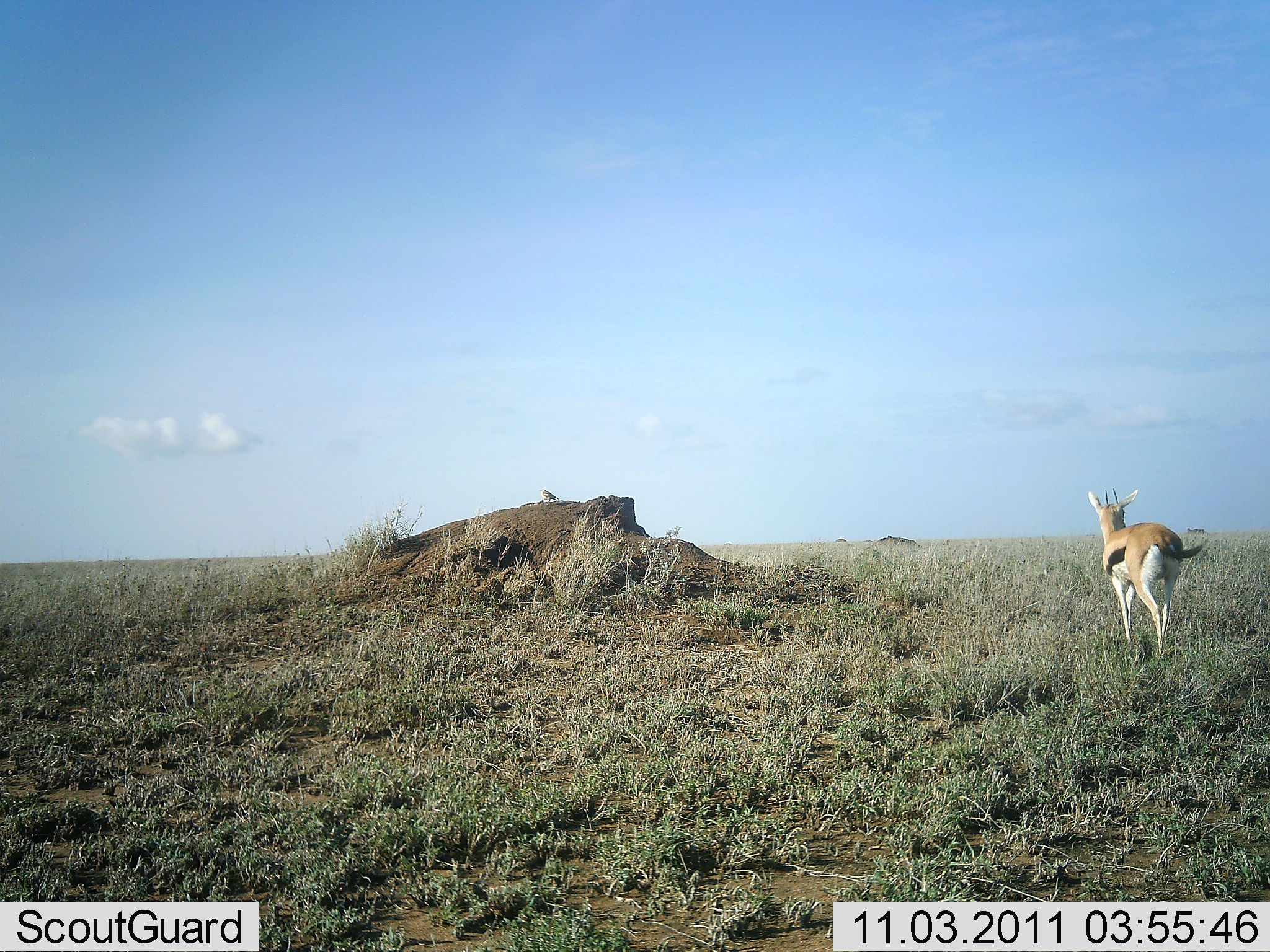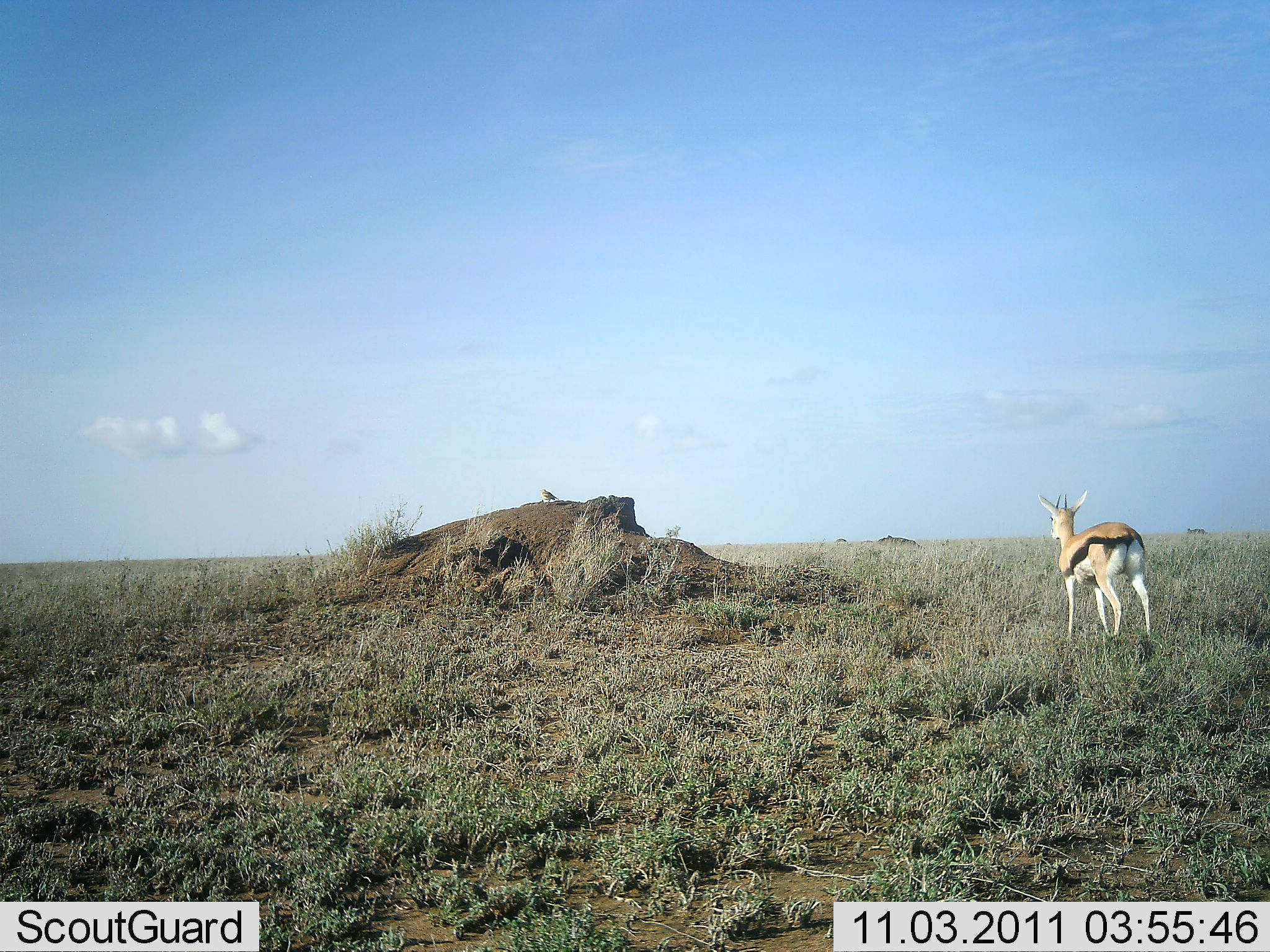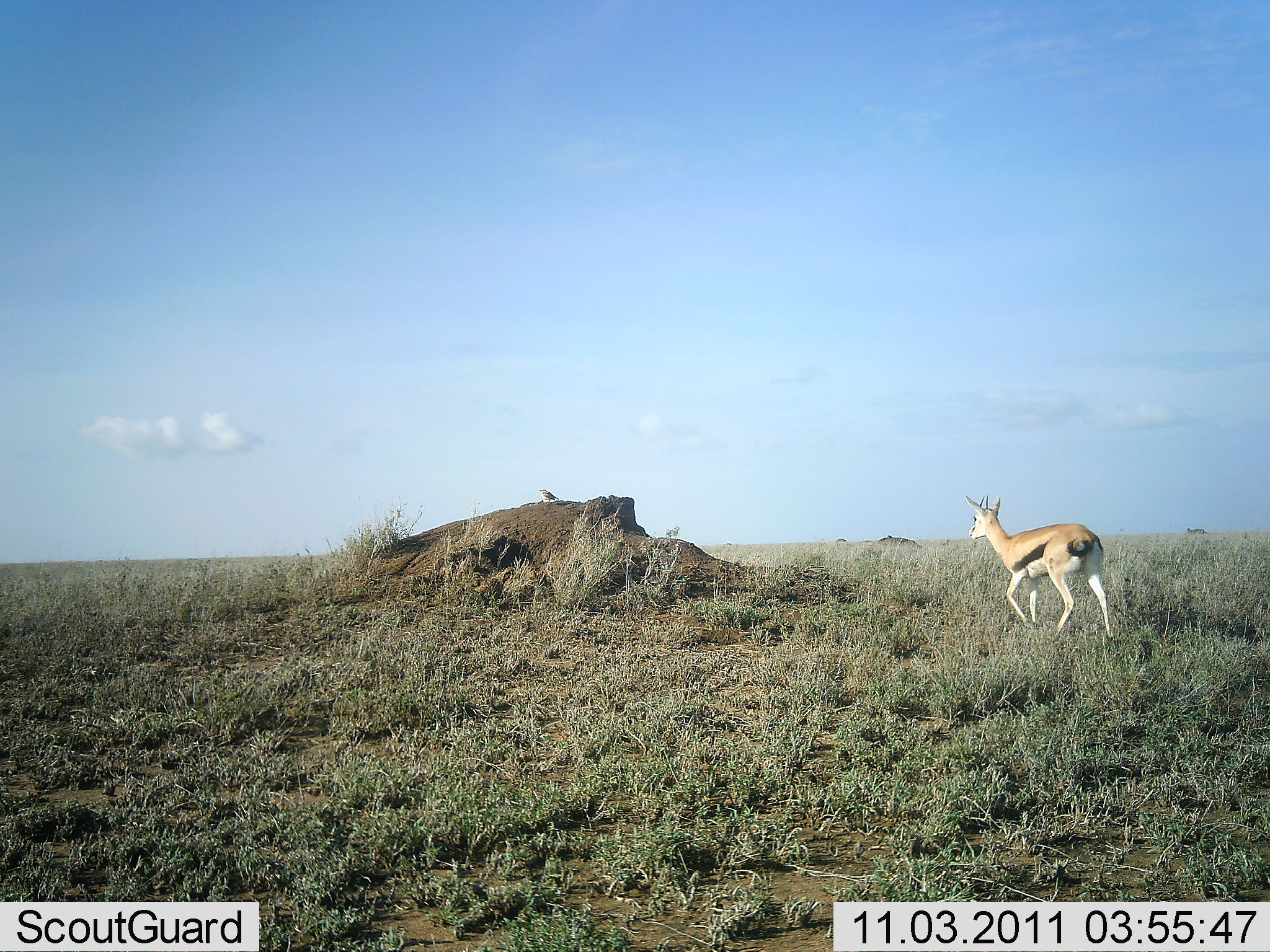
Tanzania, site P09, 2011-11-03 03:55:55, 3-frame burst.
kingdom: Animalia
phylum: Chordata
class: Mammalia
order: Artiodactyla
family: Bovidae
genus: Eudorcas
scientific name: Eudorcas thomsonii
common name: thomson's gazelle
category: gazellethomsons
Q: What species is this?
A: Gazellethomsons (thomson's gazelle) (Eudorcas thomsonii).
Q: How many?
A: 1.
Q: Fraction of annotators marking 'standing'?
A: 11%.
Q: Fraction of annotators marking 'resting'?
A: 0%.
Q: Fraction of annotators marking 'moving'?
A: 100%.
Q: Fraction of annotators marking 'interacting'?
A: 0%.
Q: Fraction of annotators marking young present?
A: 0%.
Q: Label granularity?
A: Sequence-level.